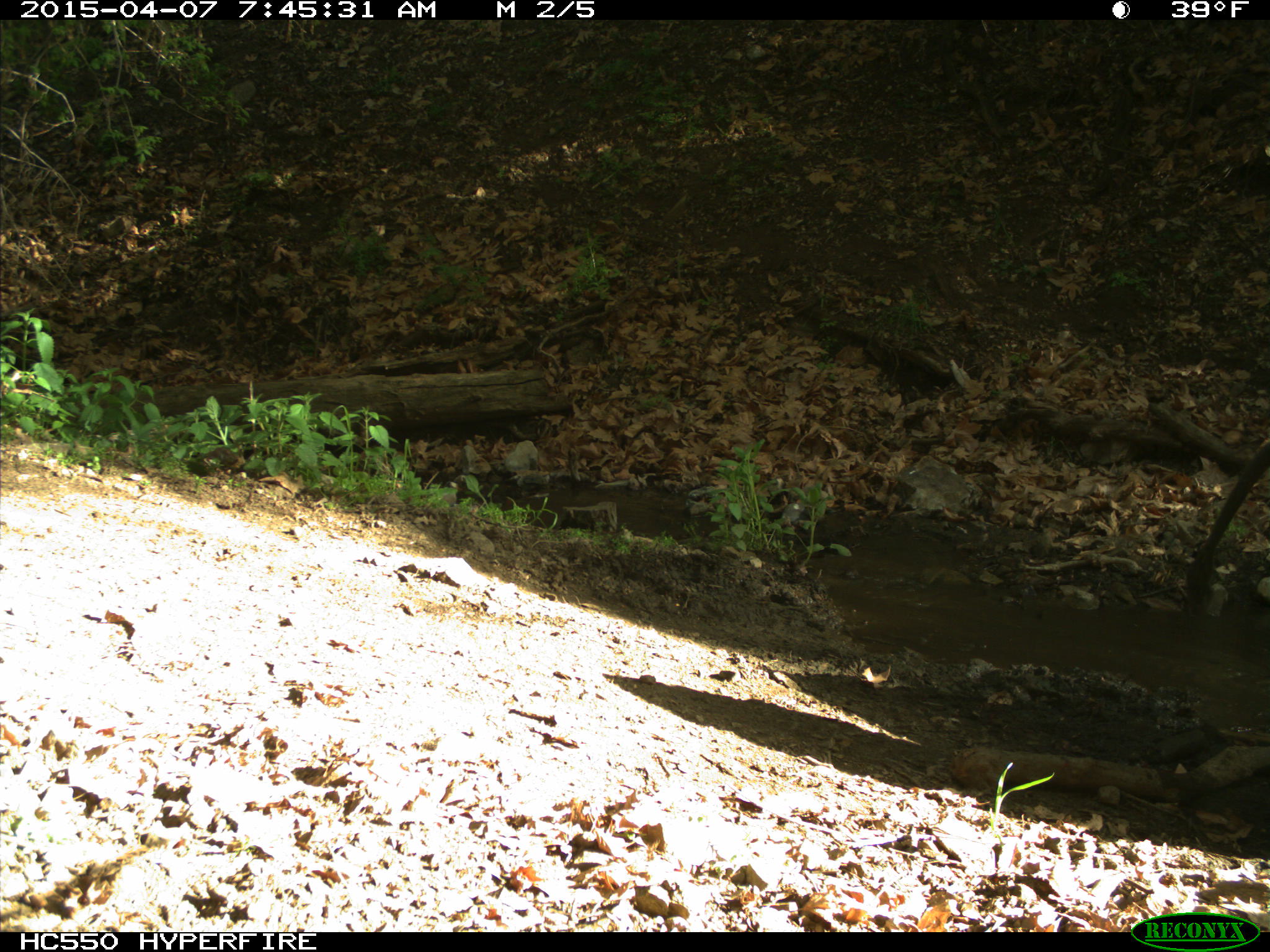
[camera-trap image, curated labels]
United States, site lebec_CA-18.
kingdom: Animalia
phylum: Chordata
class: Mammalia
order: Artiodactyla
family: Bovidae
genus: Bos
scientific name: Bos taurus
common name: domestic cow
Bos taurus (domestic cow).